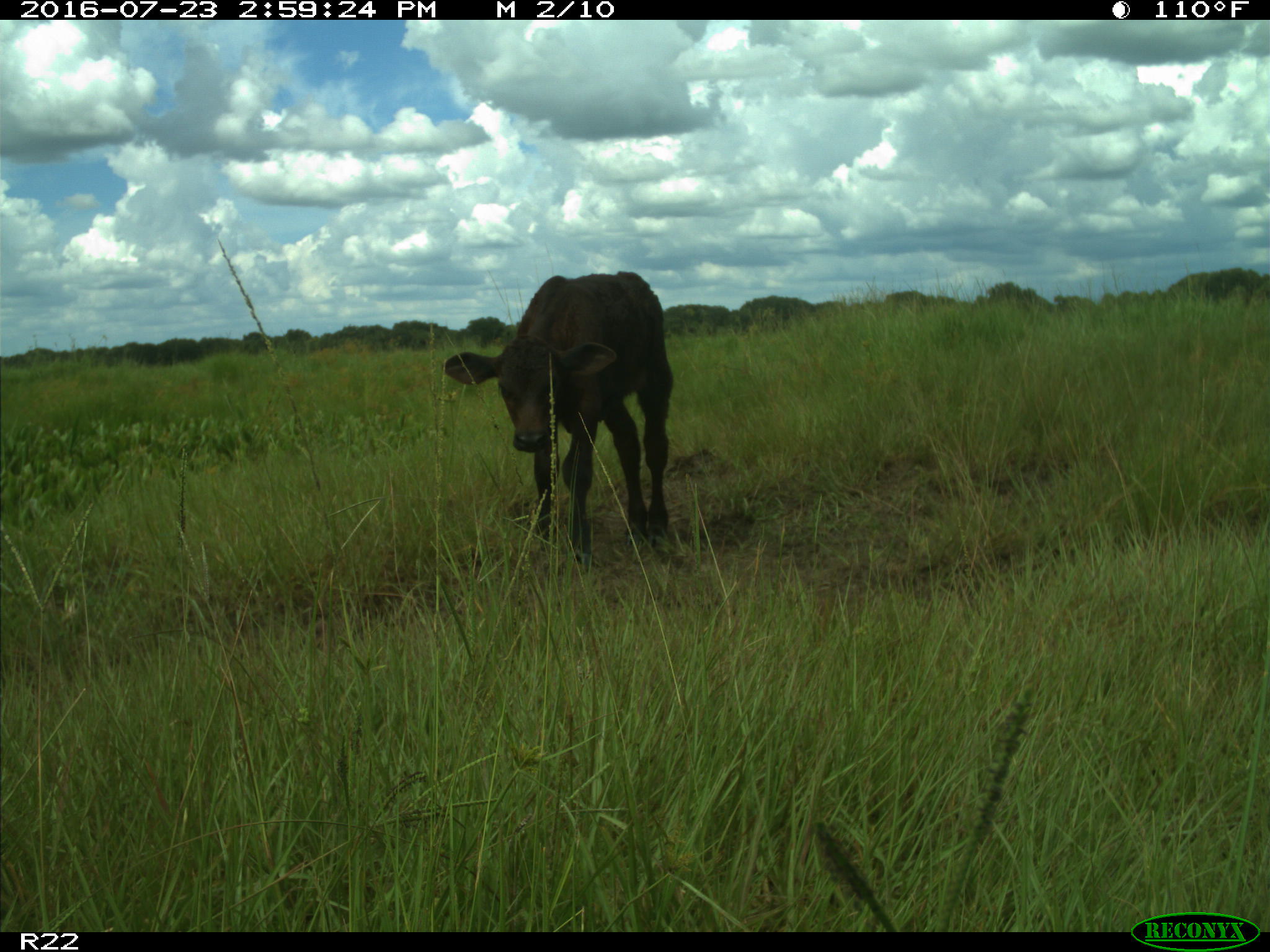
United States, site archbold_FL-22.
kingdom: Animalia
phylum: Chordata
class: Mammalia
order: Artiodactyla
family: Bovidae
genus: Bos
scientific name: Bos taurus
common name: domestic cow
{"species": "Bos taurus (domestic cow)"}